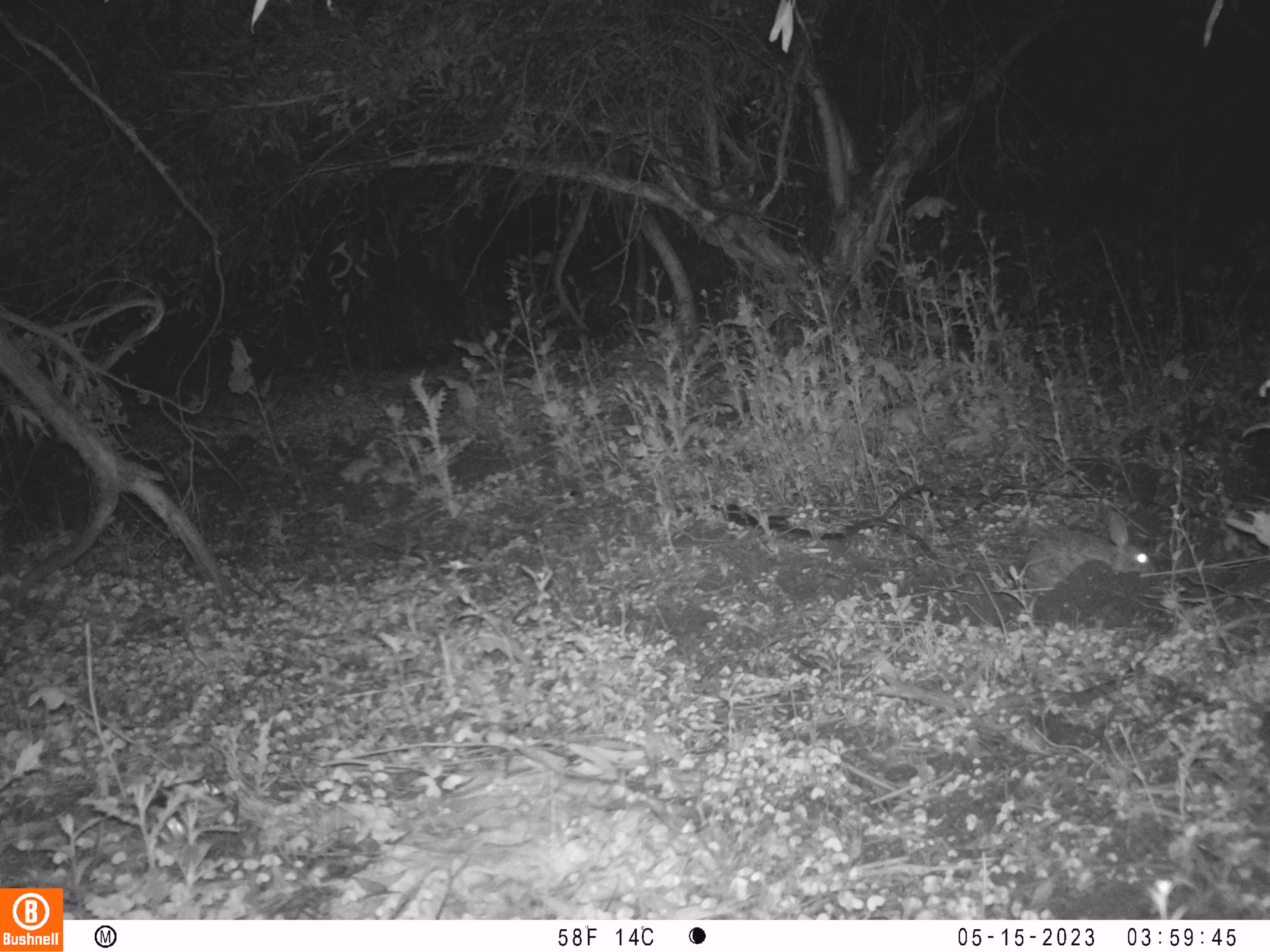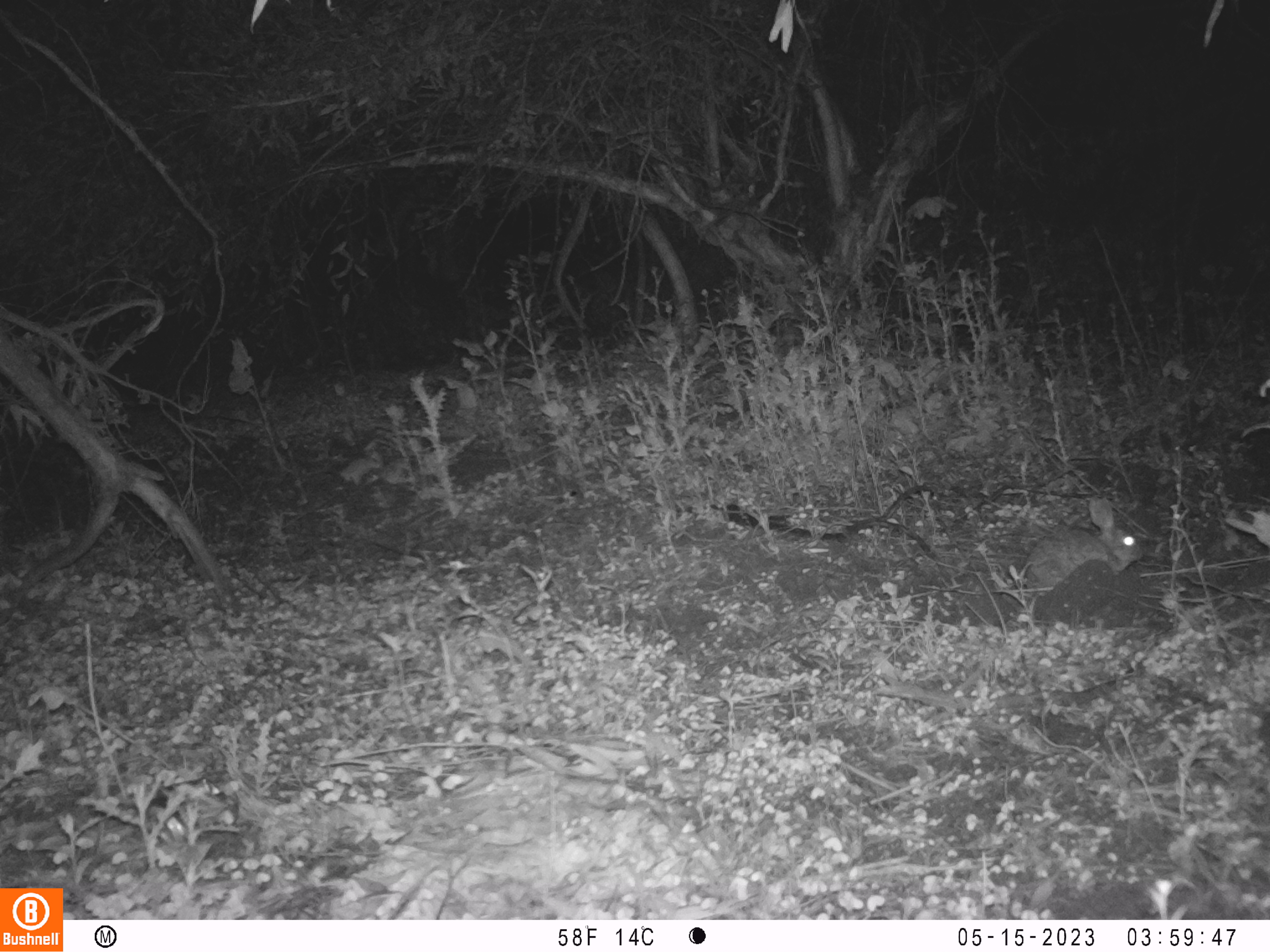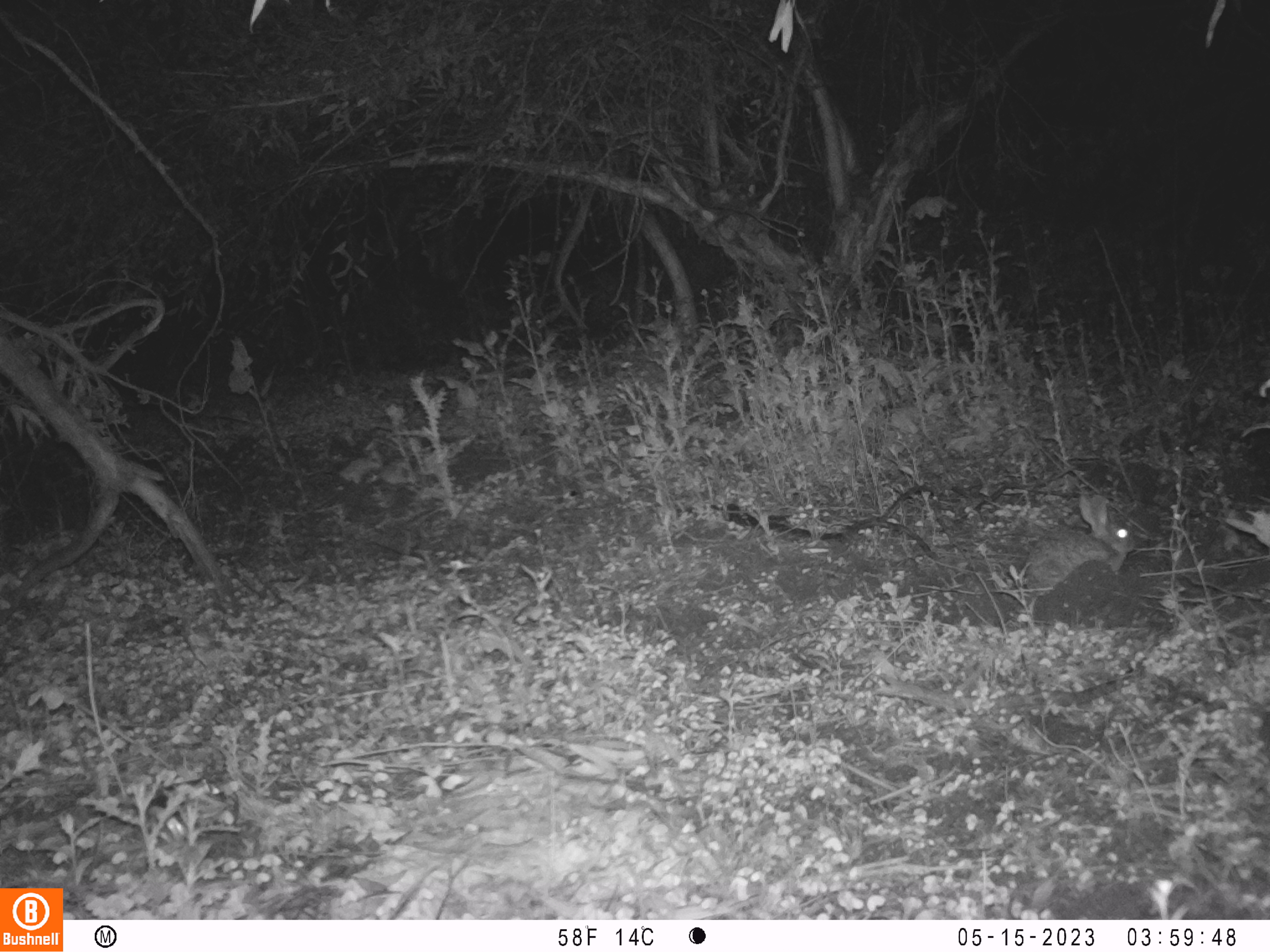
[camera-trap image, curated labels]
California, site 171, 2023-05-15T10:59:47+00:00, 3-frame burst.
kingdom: Animalia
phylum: Chordata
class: Mammalia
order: Lagomorpha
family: Leporidae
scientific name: Leporidae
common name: rabbit